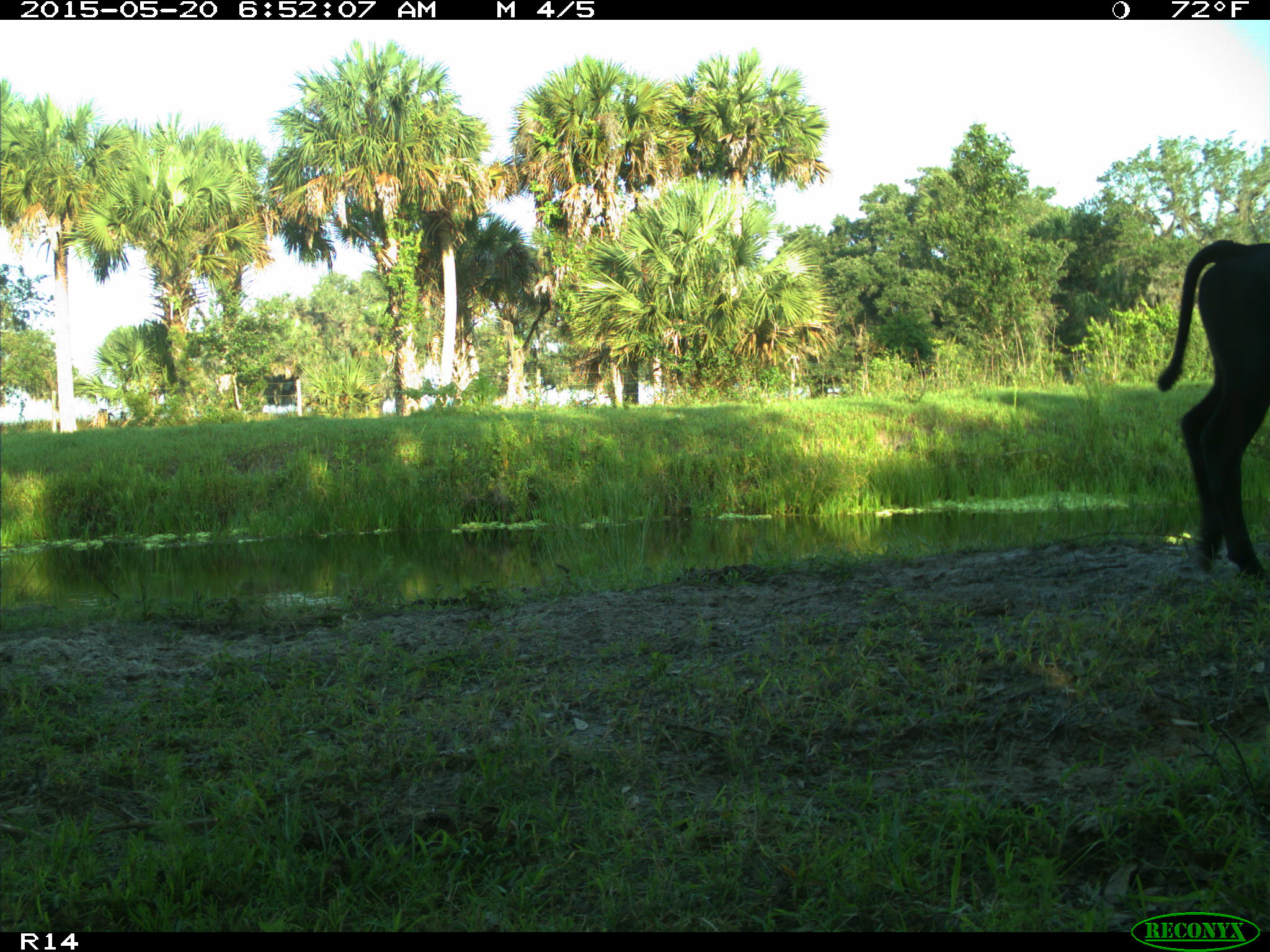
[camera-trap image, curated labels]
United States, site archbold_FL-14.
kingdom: Animalia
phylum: Chordata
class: Mammalia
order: Artiodactyla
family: Bovidae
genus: Bos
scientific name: Bos taurus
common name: domestic cow